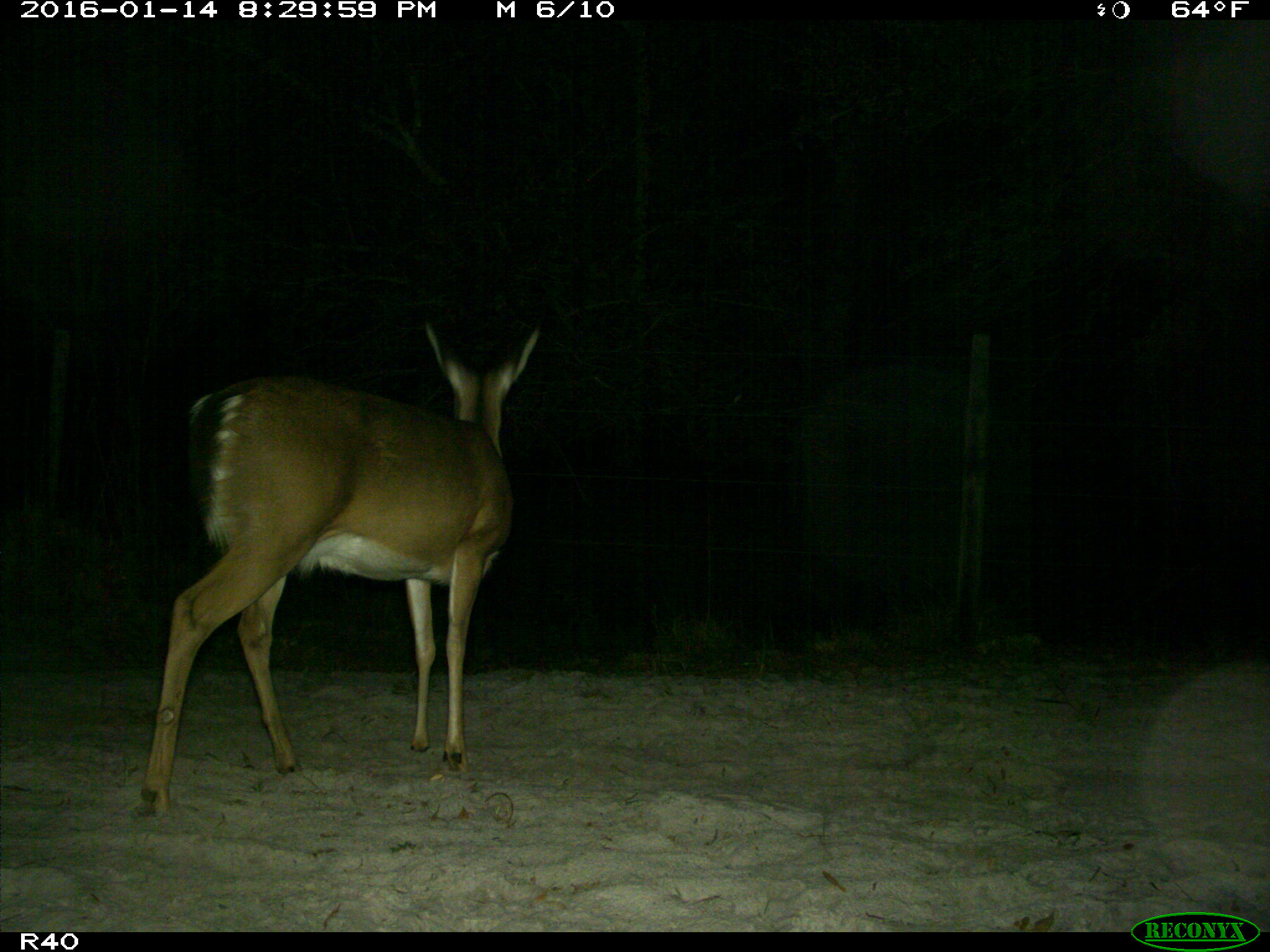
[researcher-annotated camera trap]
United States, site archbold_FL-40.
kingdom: Animalia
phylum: Chordata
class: Mammalia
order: Artiodactyla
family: Cervidae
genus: Odocoileus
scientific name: Odocoileus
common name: deer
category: unidentified deer